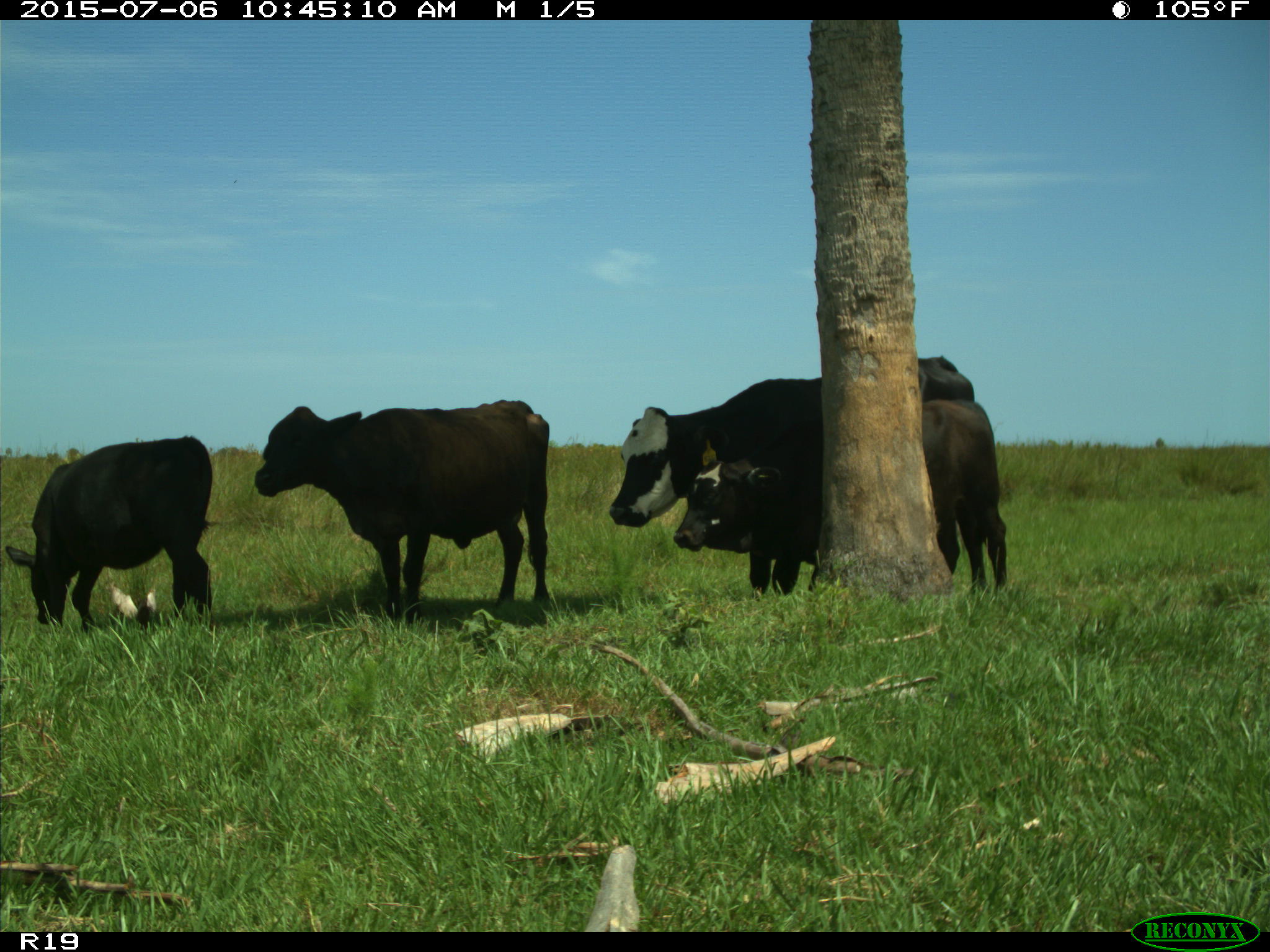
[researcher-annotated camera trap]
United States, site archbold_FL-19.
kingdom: Animalia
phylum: Chordata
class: Mammalia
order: Artiodactyla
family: Bovidae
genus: Bos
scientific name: Bos taurus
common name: domestic cow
Bos taurus (domestic cow).